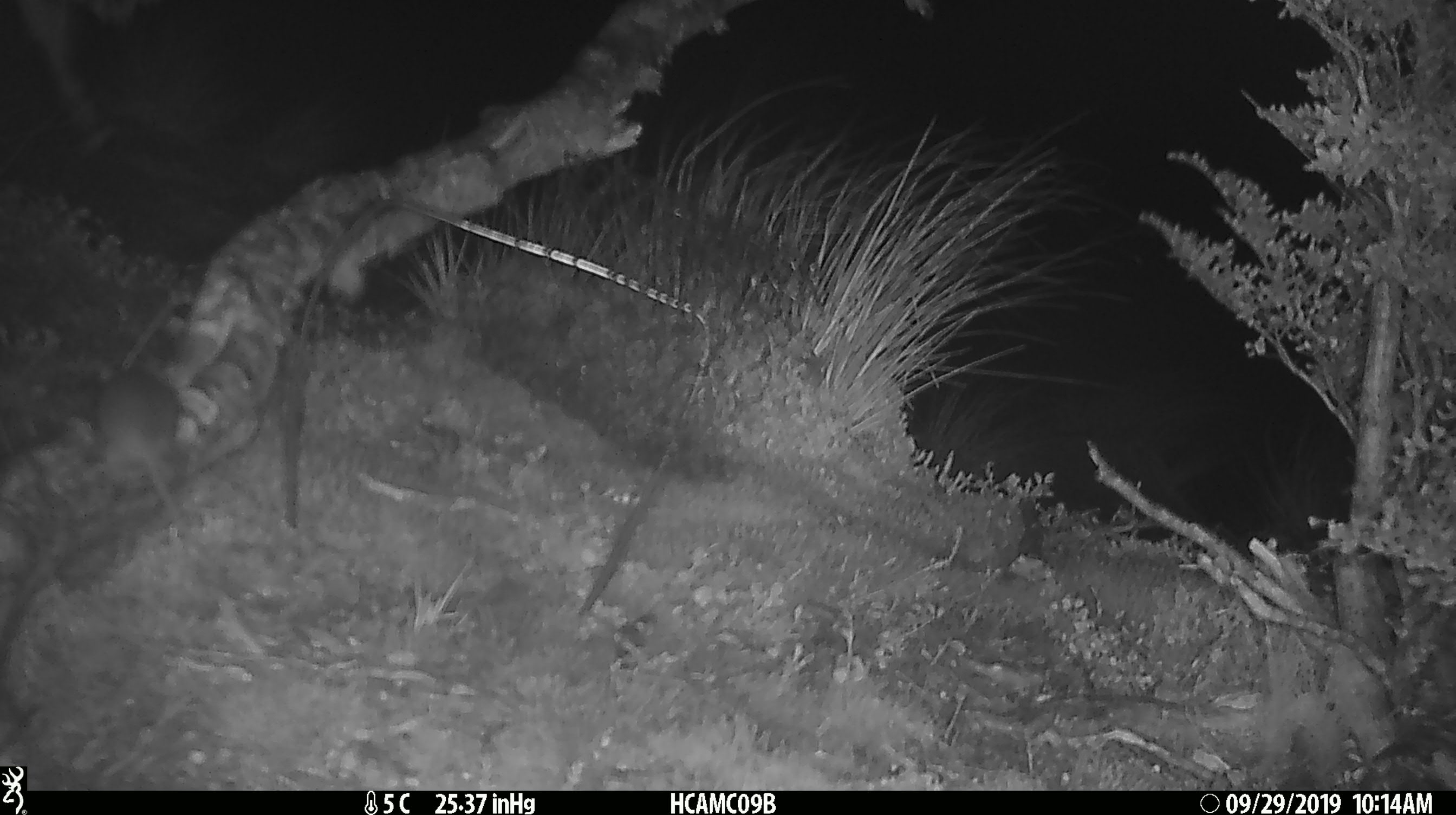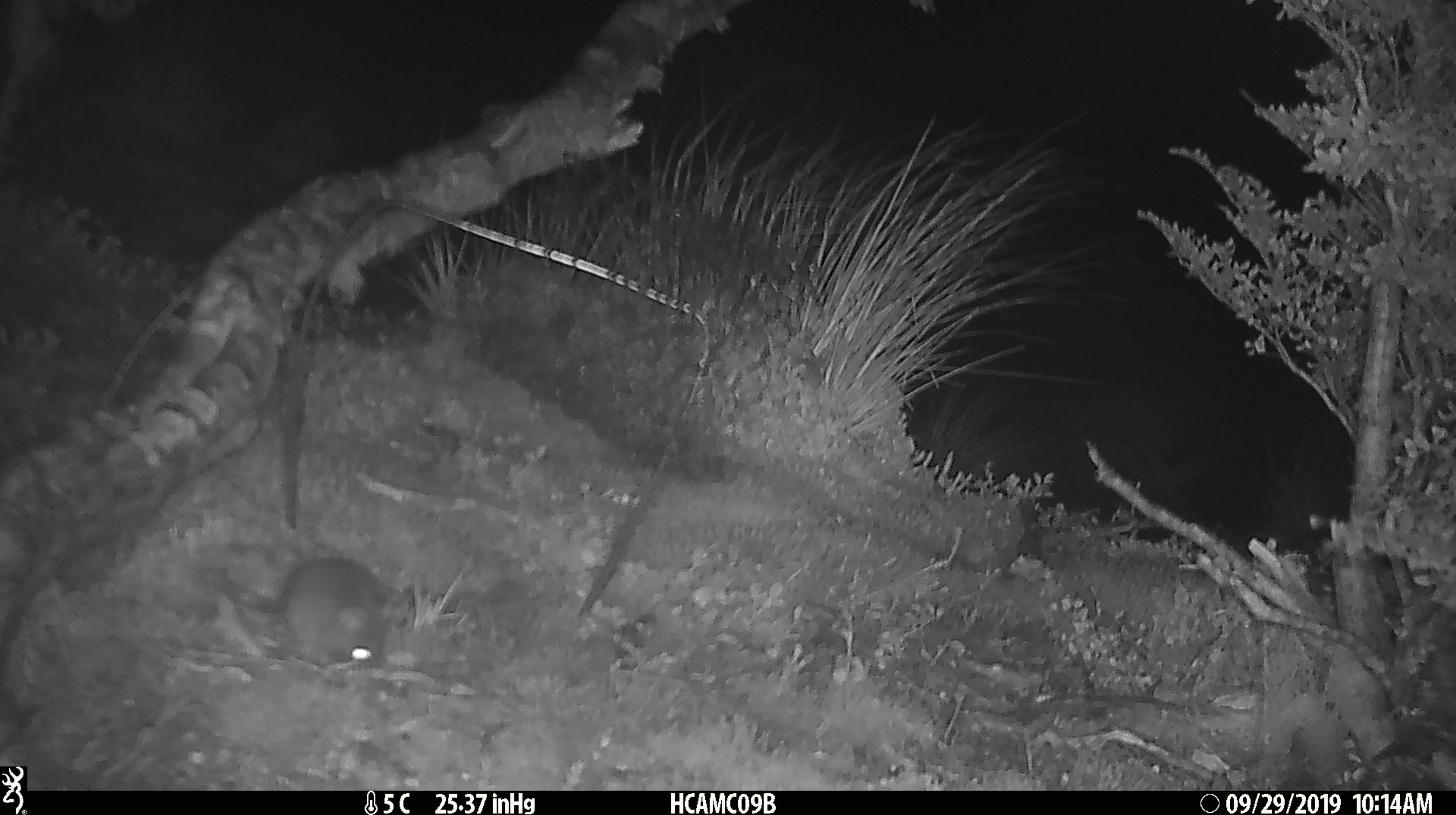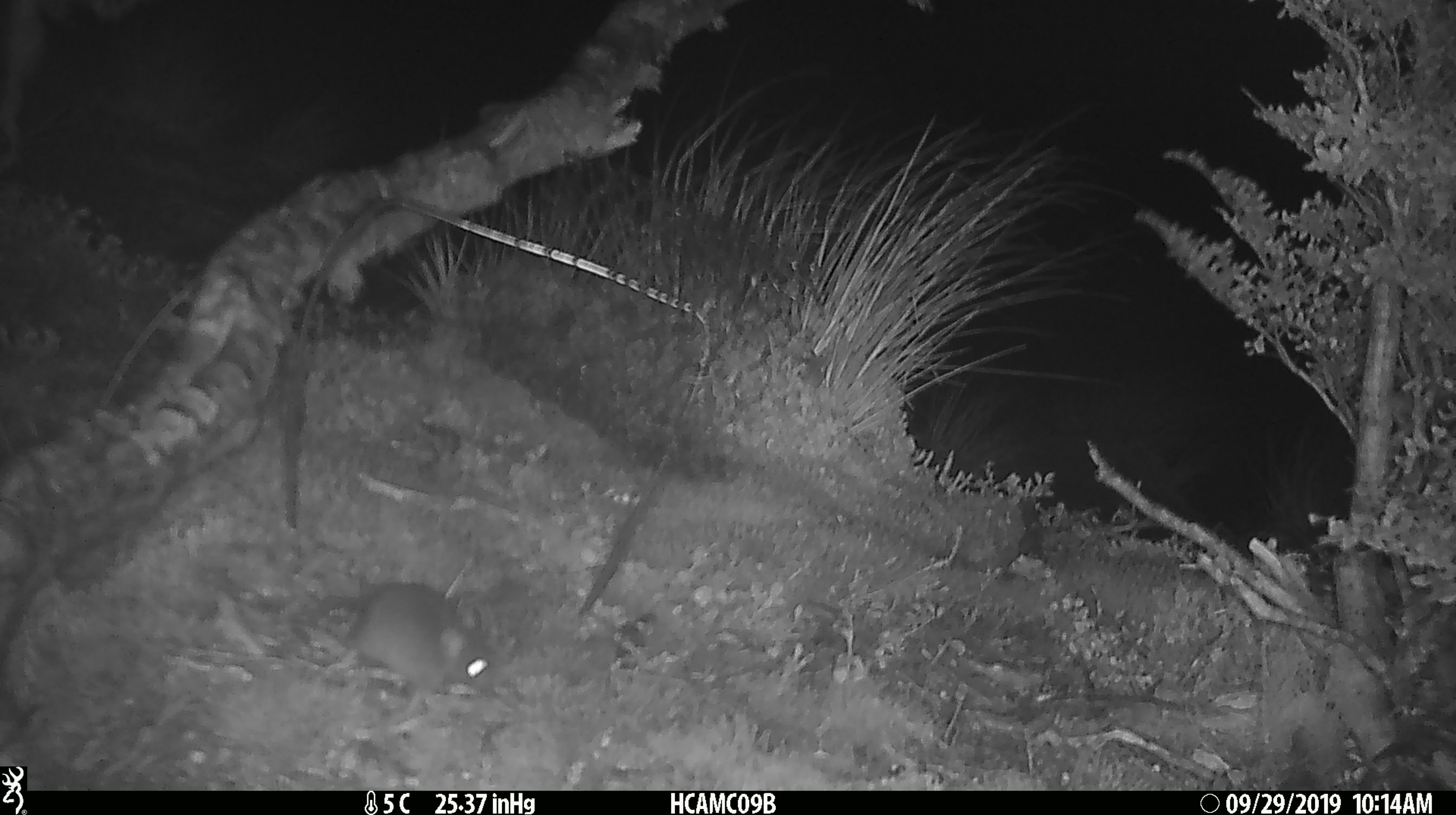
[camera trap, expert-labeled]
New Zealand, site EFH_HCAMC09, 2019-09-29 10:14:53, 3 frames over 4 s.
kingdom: Animalia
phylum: Chordata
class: Mammalia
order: Rodentia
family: Muridae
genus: Mus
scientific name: Mus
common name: mouse